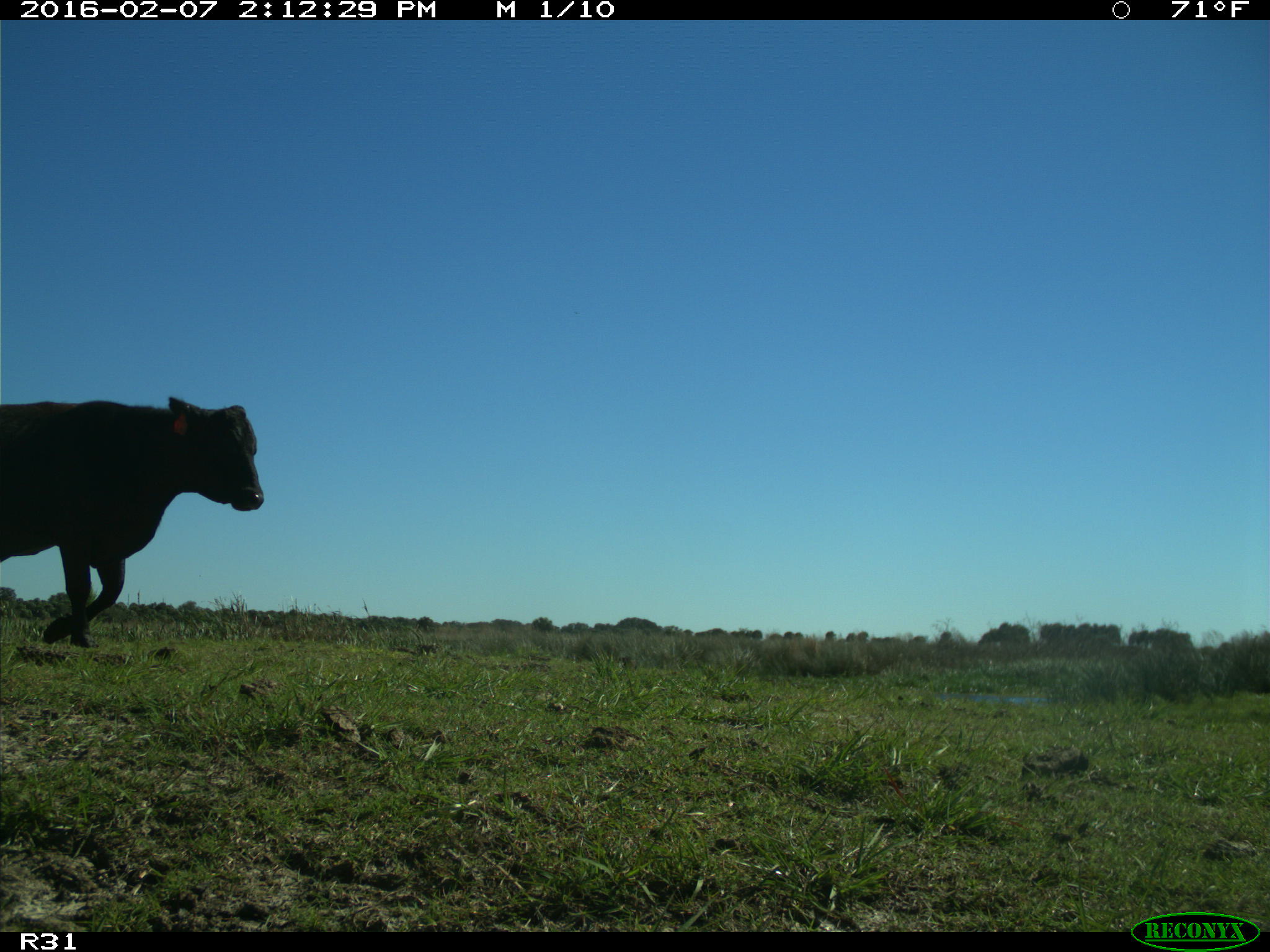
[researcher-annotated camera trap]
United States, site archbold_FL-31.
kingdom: Animalia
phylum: Chordata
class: Mammalia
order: Artiodactyla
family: Bovidae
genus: Bos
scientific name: Bos taurus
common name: domestic cow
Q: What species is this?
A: Bos taurus (domestic cow).